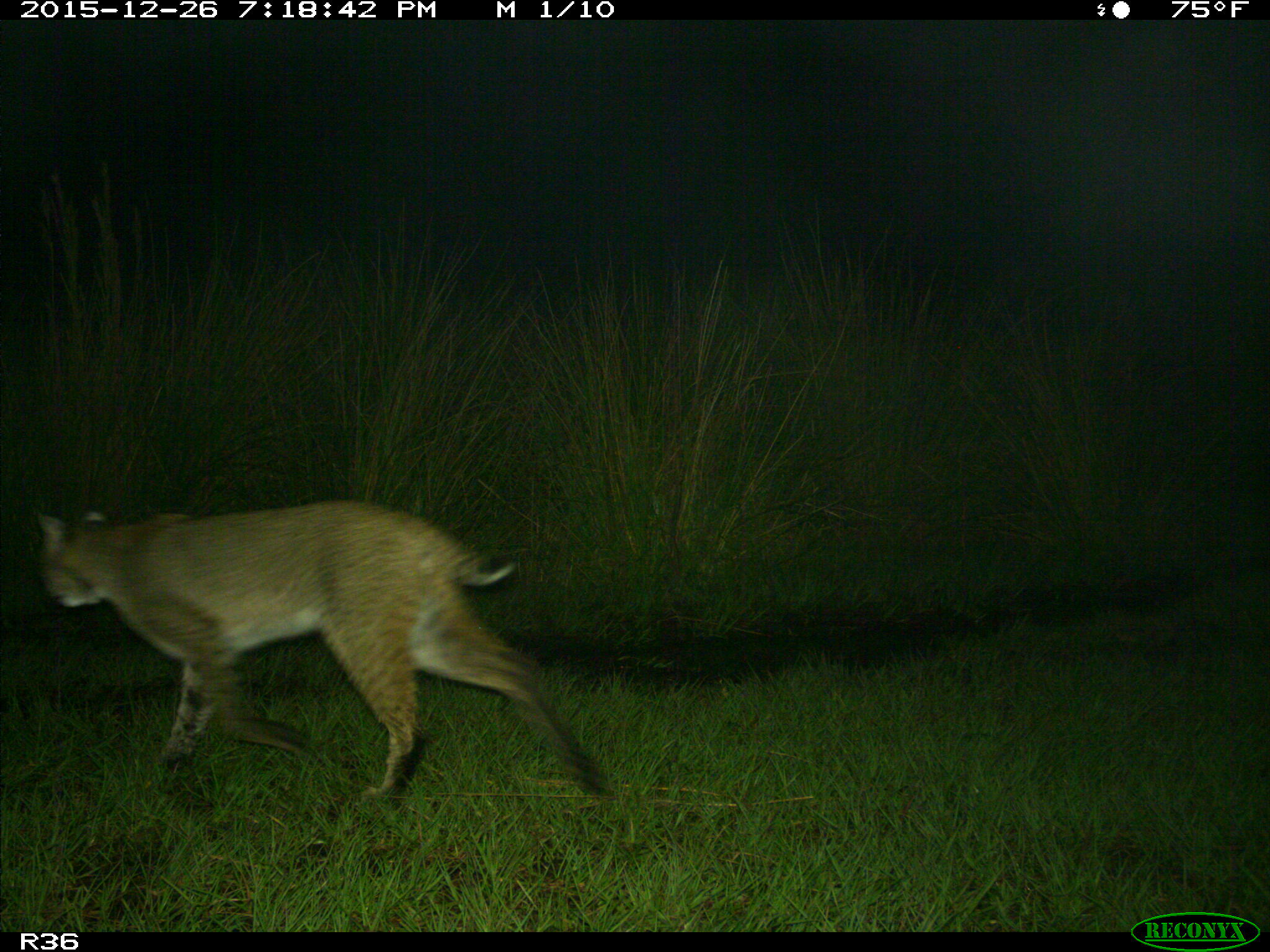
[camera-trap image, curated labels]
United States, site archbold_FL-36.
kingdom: Animalia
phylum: Chordata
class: Mammalia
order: Carnivora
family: Felidae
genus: Lynx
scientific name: Lynx rufus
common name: bobcat